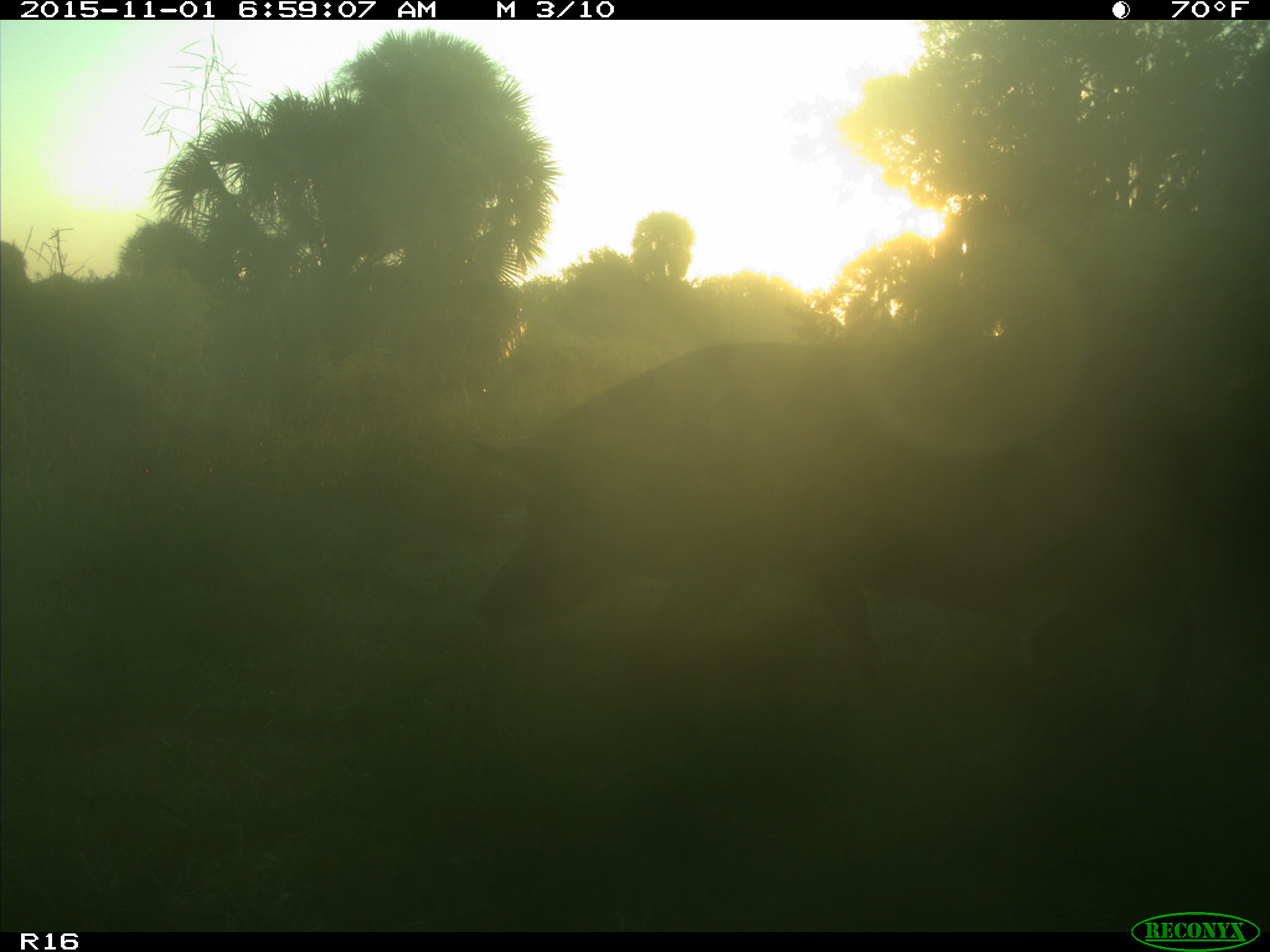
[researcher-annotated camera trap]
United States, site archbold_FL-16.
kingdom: Animalia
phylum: Chordata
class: Mammalia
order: Artiodactyla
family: Suidae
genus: Sus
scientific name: Sus scrofa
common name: wild boar